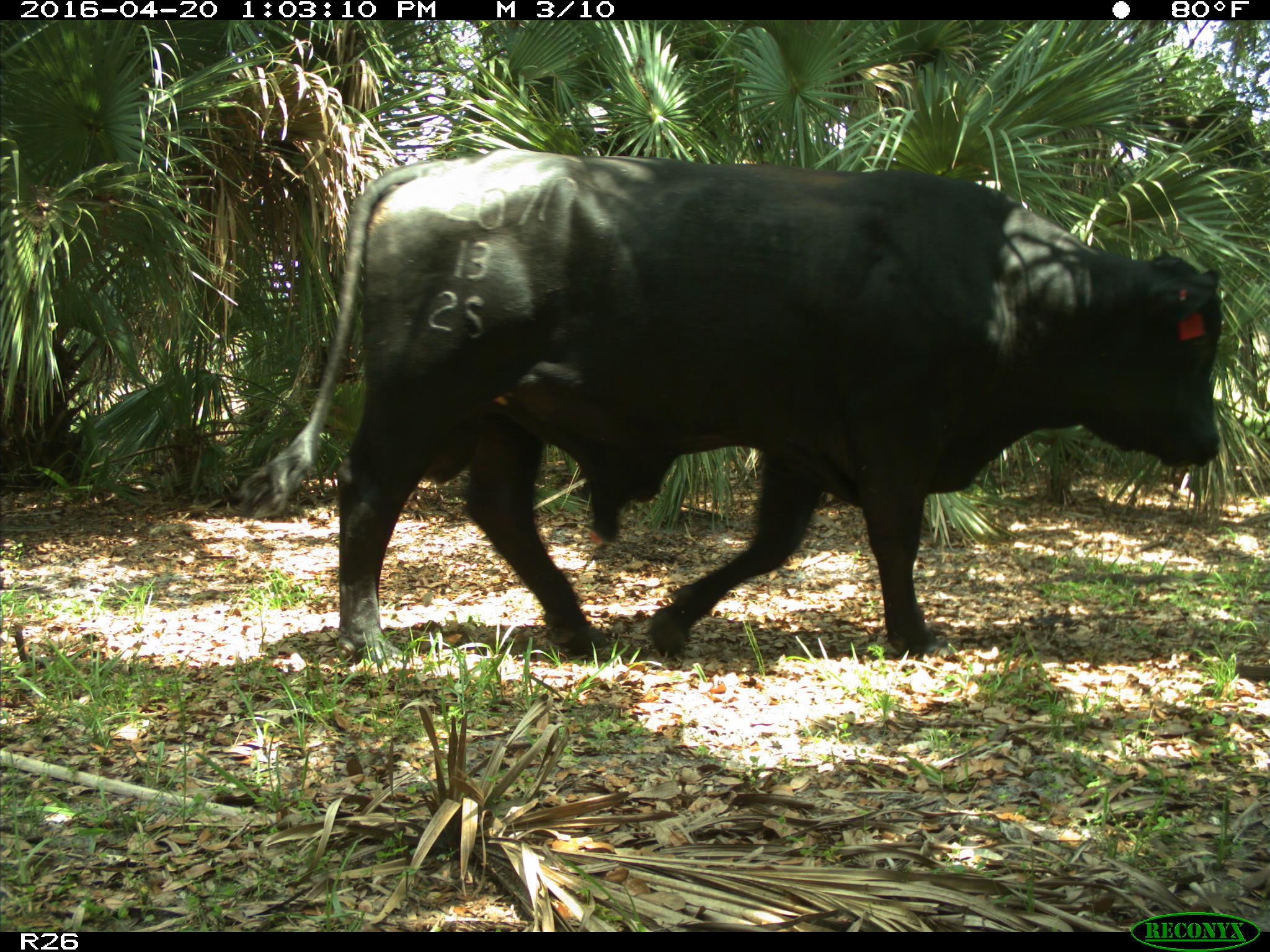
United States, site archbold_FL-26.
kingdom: Animalia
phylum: Chordata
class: Mammalia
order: Artiodactyla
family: Bovidae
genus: Bos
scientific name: Bos taurus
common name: domestic cow